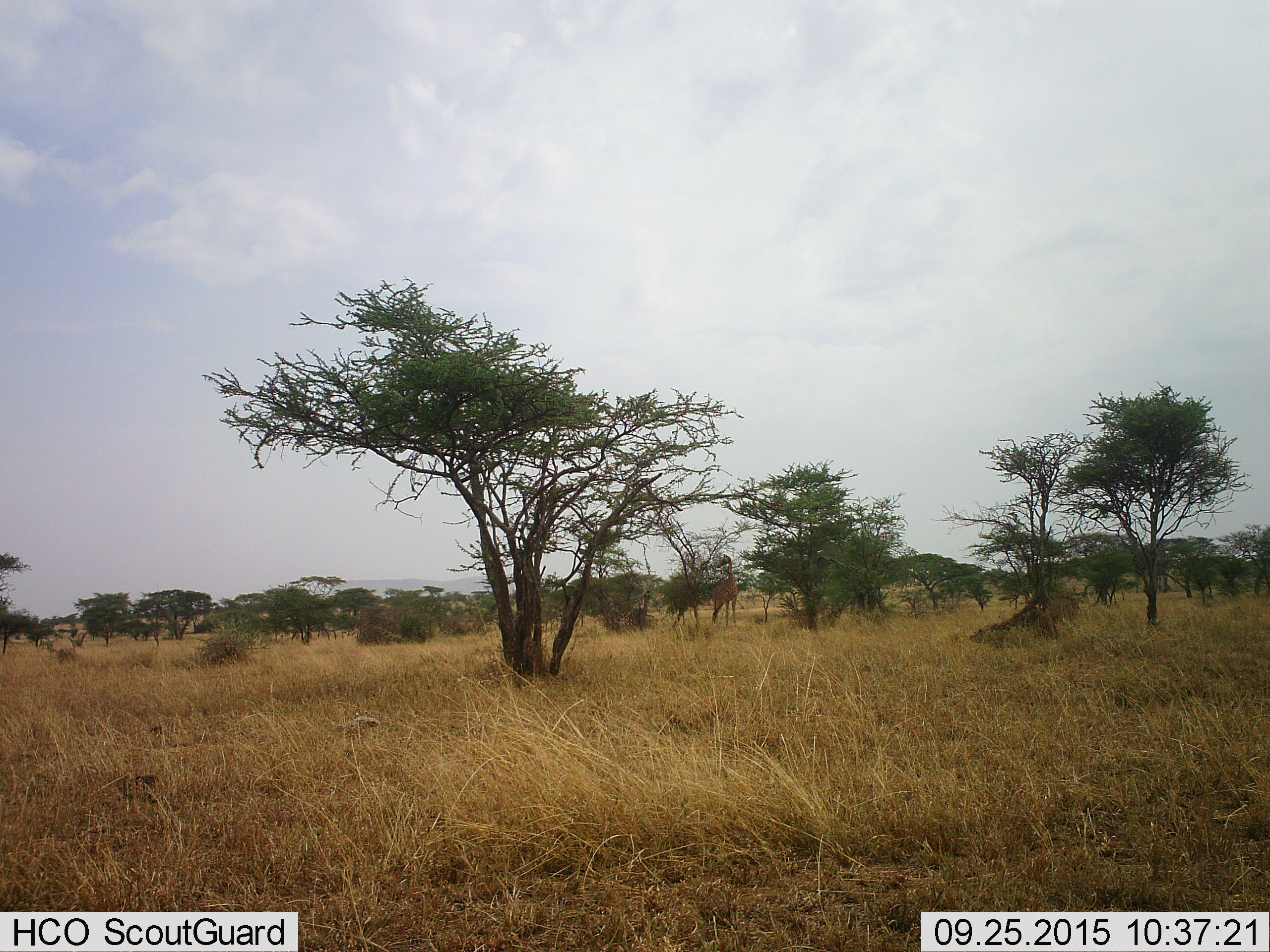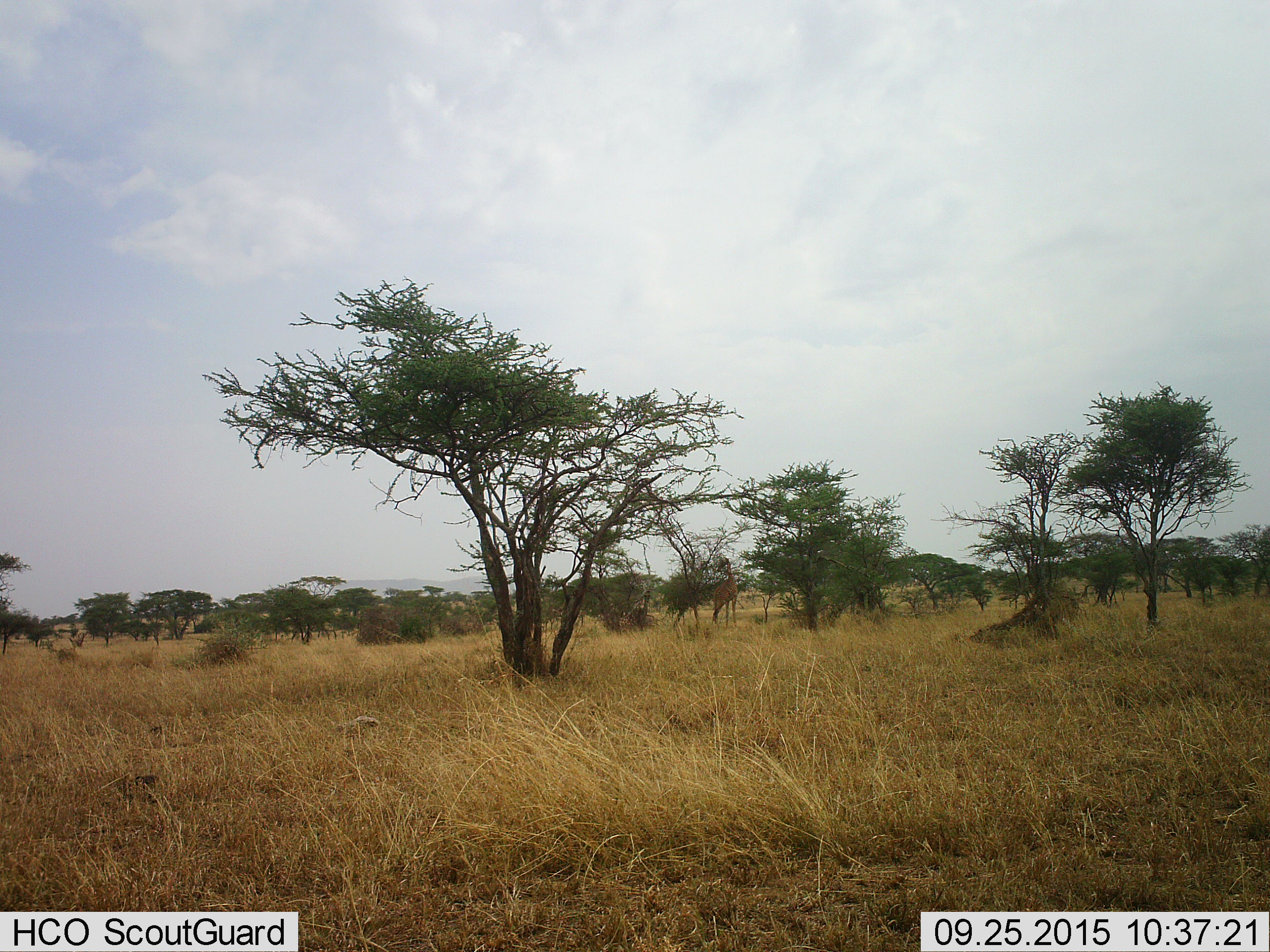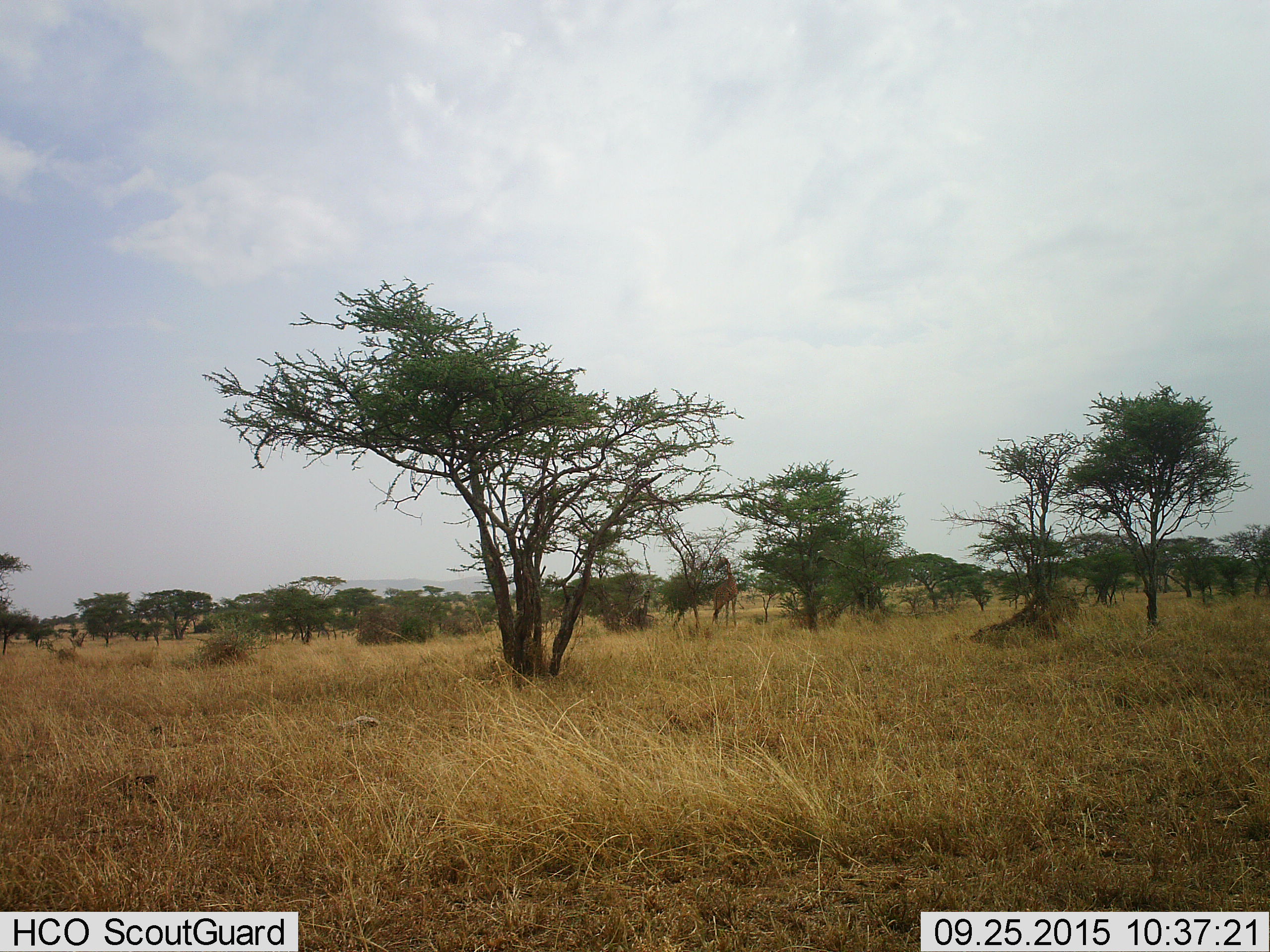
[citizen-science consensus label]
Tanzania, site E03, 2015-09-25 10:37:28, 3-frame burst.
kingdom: Animalia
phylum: Chordata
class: Mammalia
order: Artiodactyla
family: Giraffidae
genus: Giraffa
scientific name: Giraffa camelopardalis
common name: giraffe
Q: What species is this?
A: Giraffe (Giraffa camelopardalis).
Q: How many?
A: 1.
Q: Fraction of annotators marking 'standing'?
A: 30%.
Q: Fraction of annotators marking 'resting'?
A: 0%.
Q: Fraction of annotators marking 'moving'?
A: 0%.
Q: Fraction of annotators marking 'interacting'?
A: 0%.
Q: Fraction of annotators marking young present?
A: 0%.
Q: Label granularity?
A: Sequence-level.